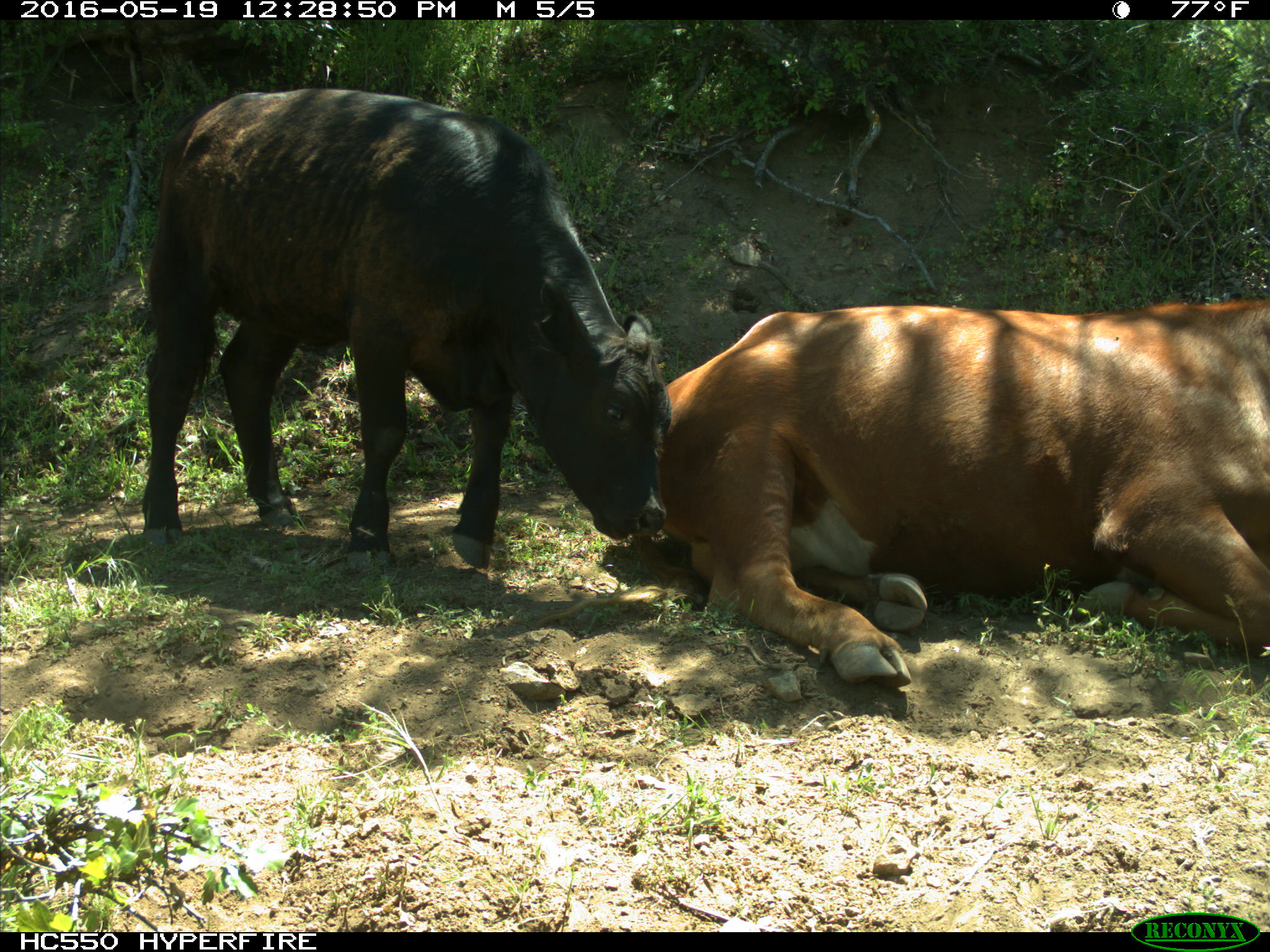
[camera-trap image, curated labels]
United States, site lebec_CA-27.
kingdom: Animalia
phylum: Chordata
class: Mammalia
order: Artiodactyla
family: Bovidae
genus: Bos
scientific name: Bos taurus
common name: domestic cow